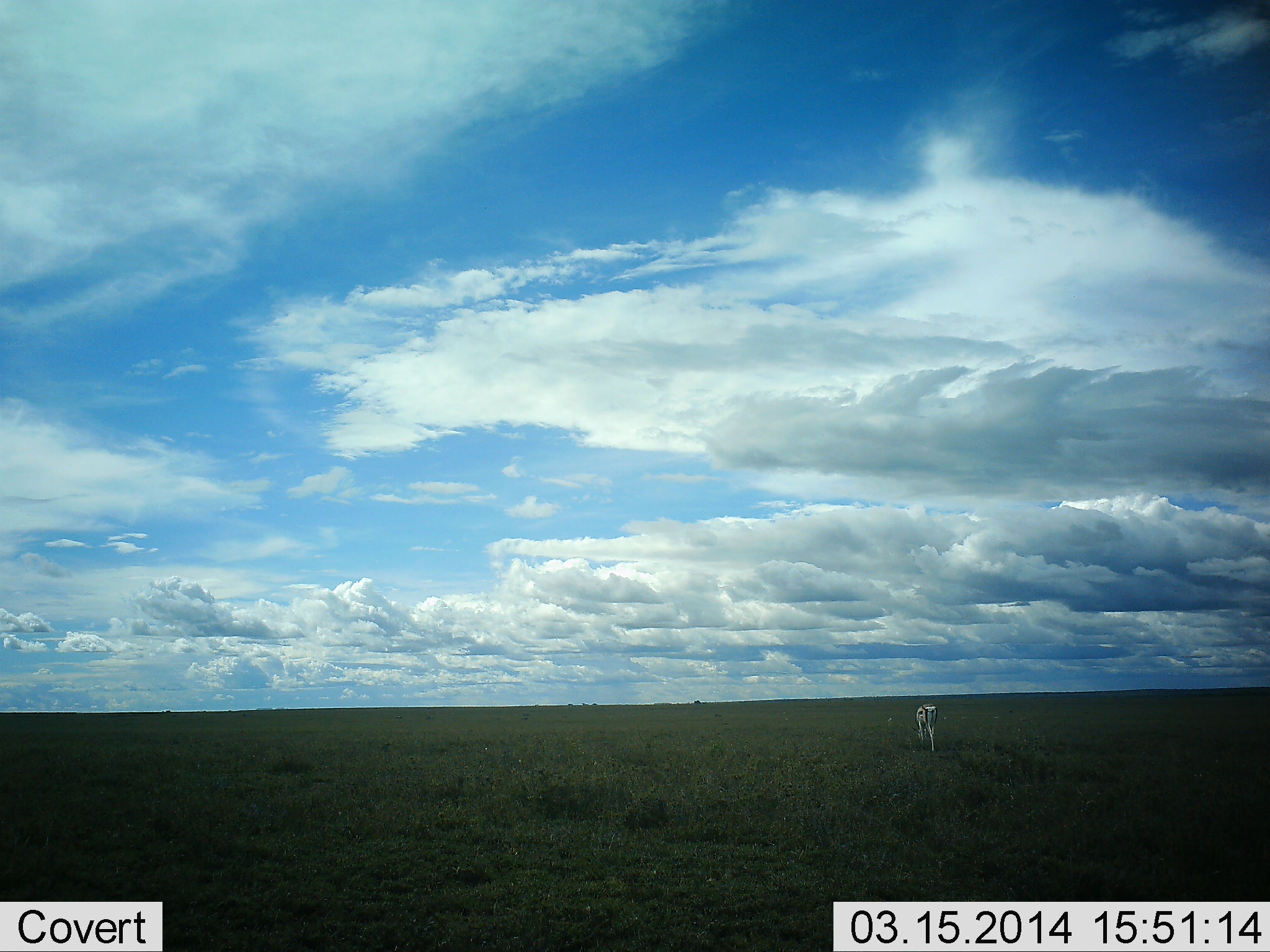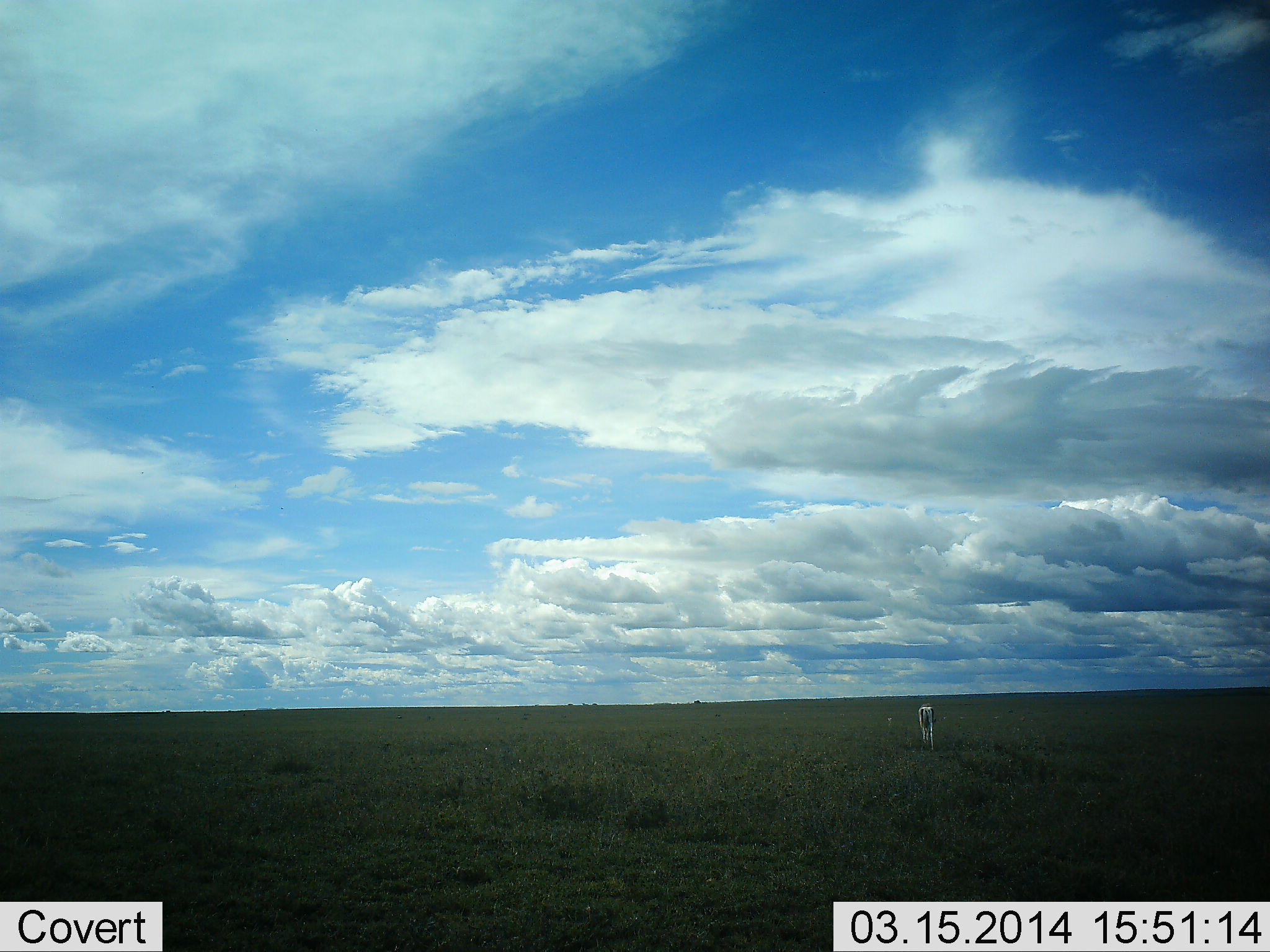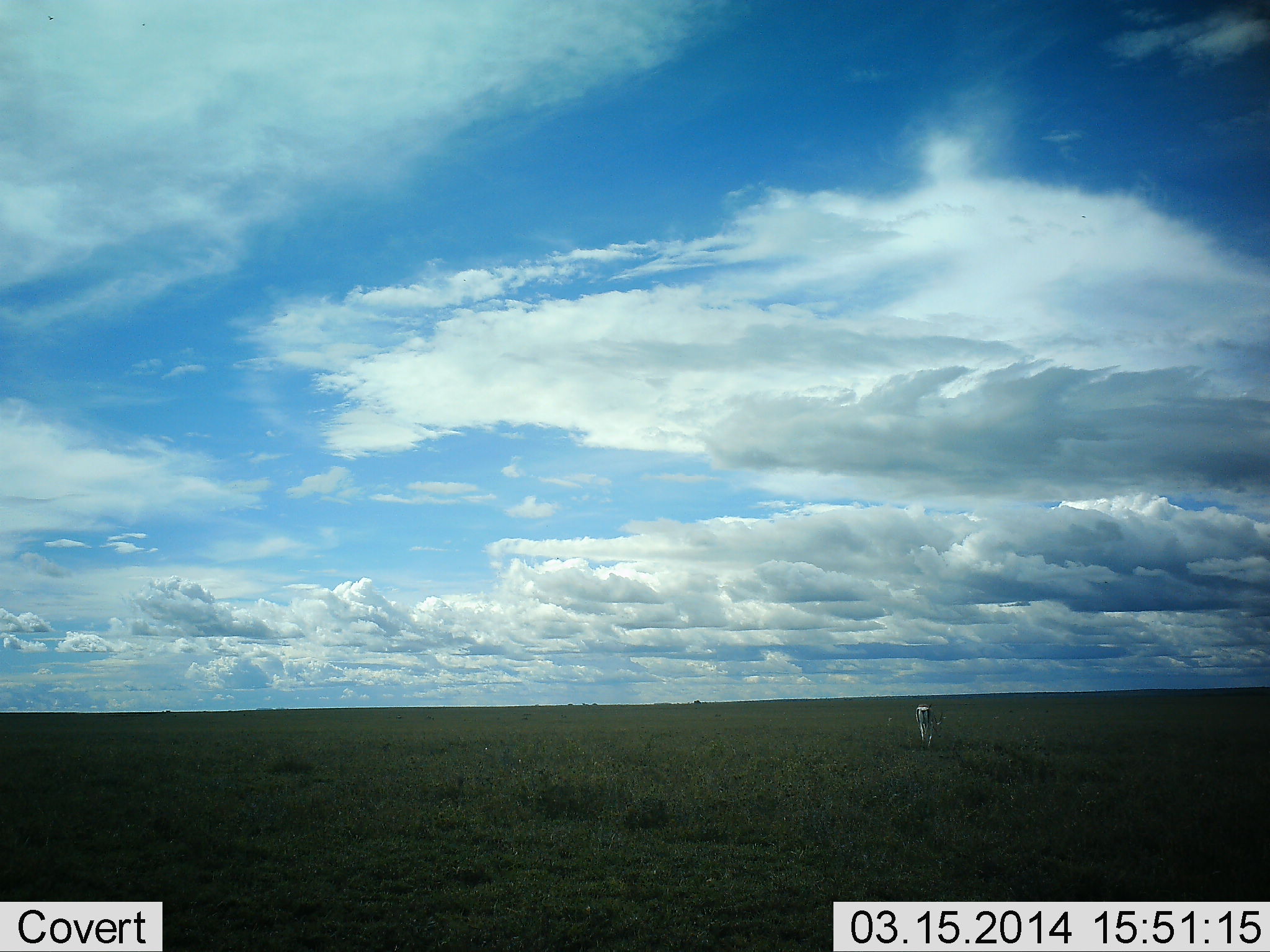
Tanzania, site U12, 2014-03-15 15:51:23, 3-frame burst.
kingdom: Animalia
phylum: Chordata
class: Mammalia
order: Perissodactyla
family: Equidae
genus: Equus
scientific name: Equus quagga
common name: plains zebra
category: zebra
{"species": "zebra (plains zebra) (Equus quagga)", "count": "1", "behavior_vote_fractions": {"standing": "40%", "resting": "0%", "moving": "80%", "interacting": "0%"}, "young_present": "0%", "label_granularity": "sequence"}